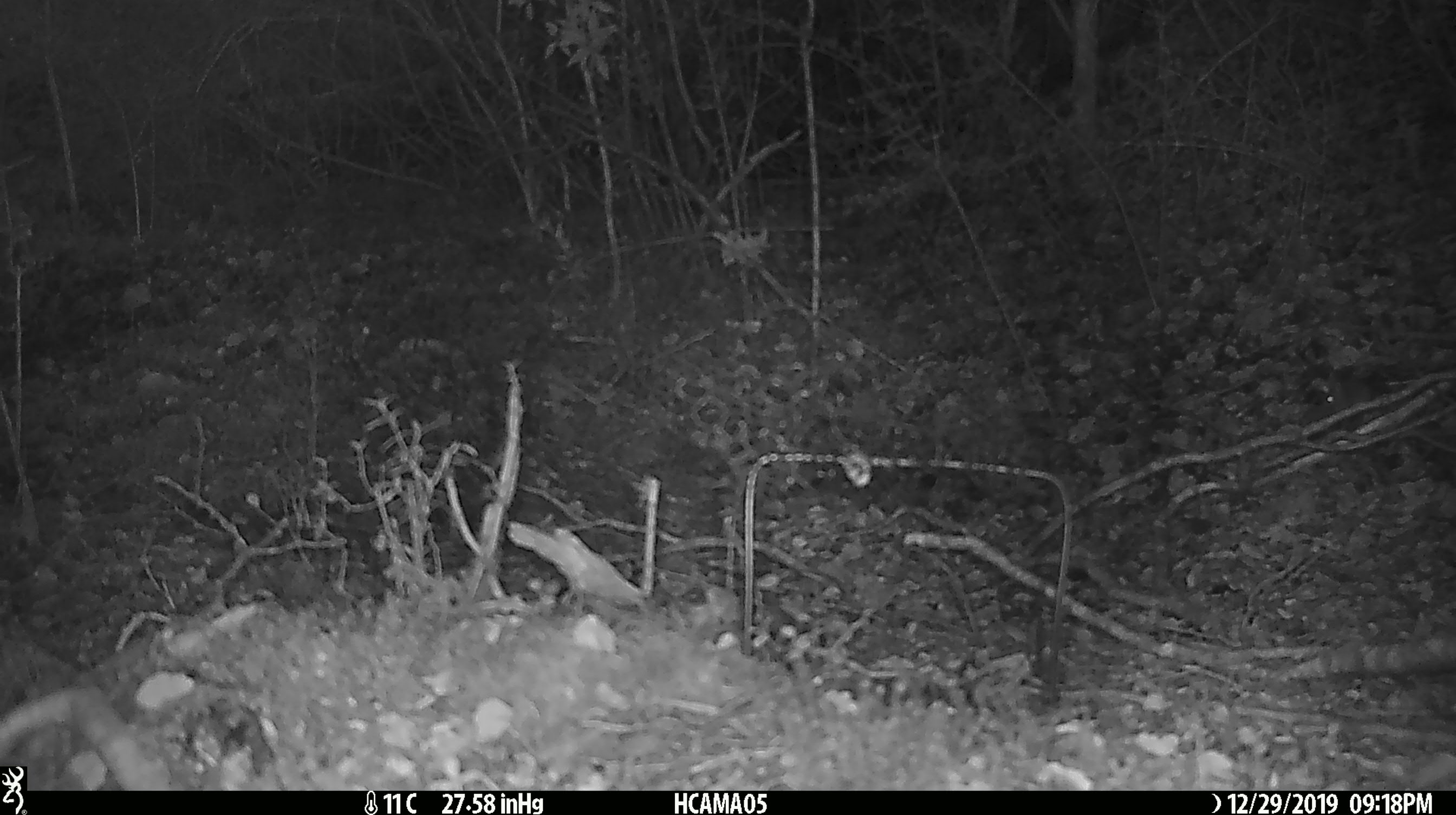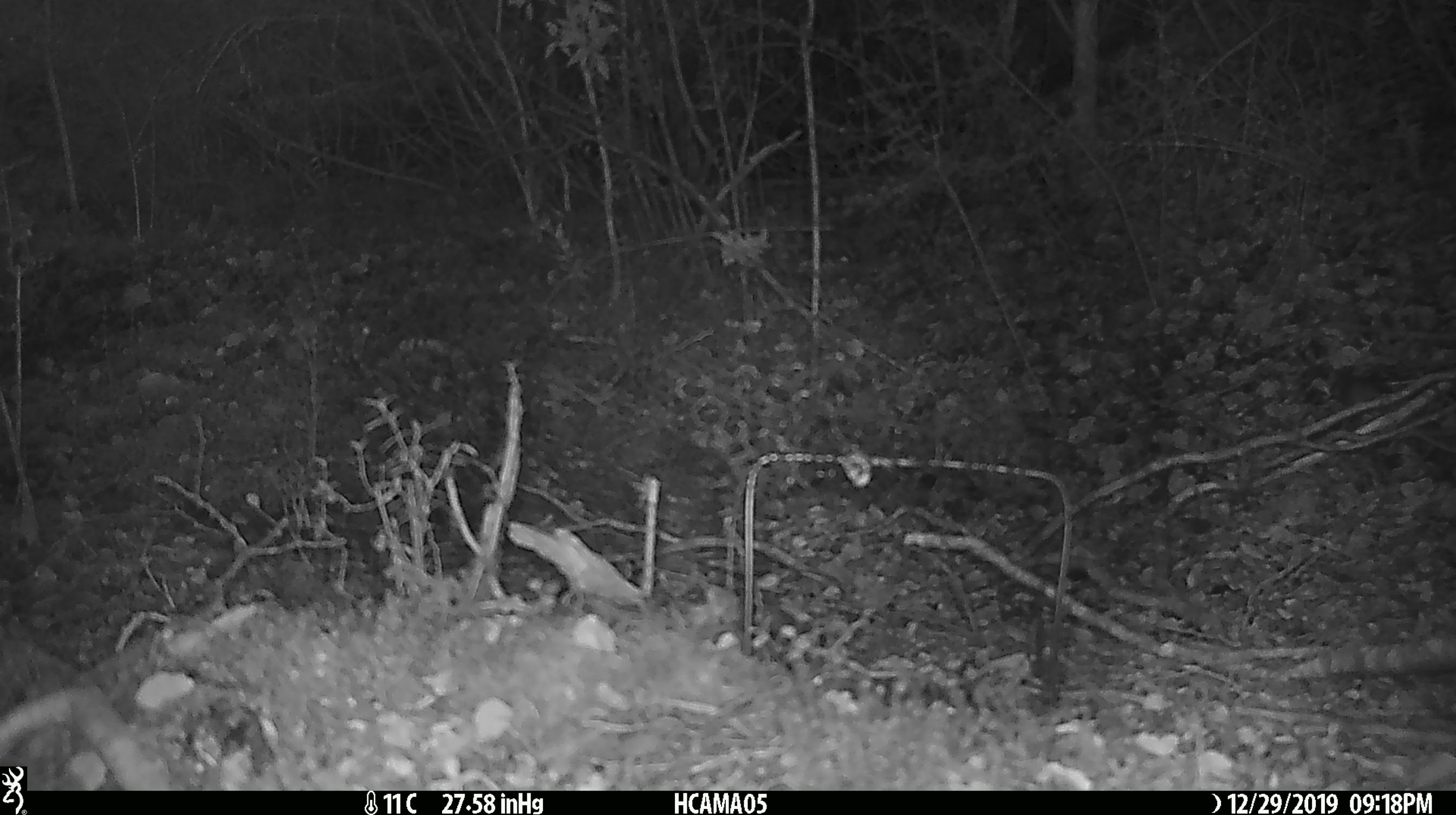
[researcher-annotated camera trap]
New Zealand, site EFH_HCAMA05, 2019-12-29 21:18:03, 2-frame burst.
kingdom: Animalia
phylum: Chordata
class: Mammalia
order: Rodentia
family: Muridae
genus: Mus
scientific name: Mus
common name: mouse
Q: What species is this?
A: Mouse (Mus).